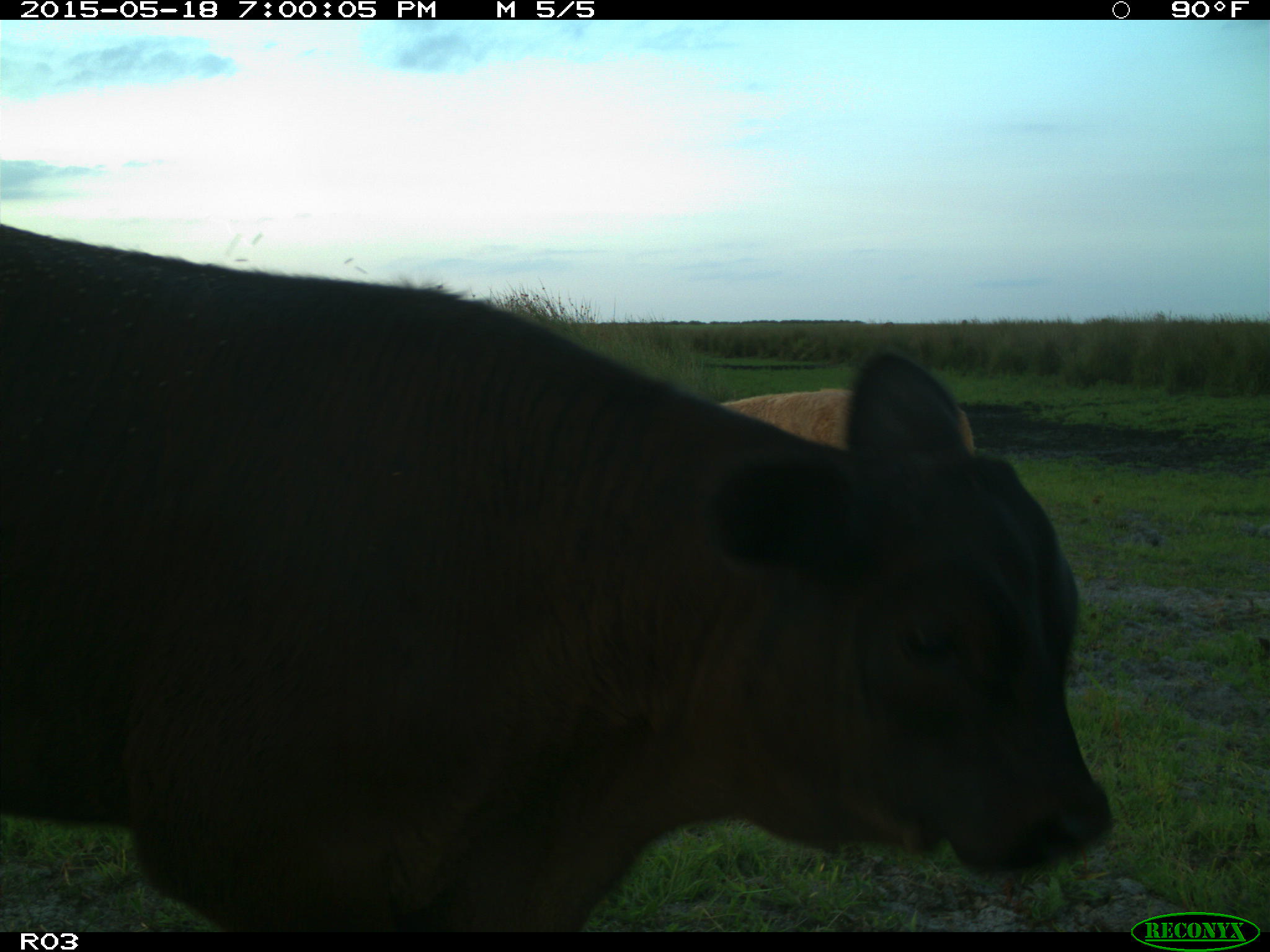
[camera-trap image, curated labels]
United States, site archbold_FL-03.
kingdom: Animalia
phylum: Chordata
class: Mammalia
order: Artiodactyla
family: Bovidae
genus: Bos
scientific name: Bos taurus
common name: domestic cow